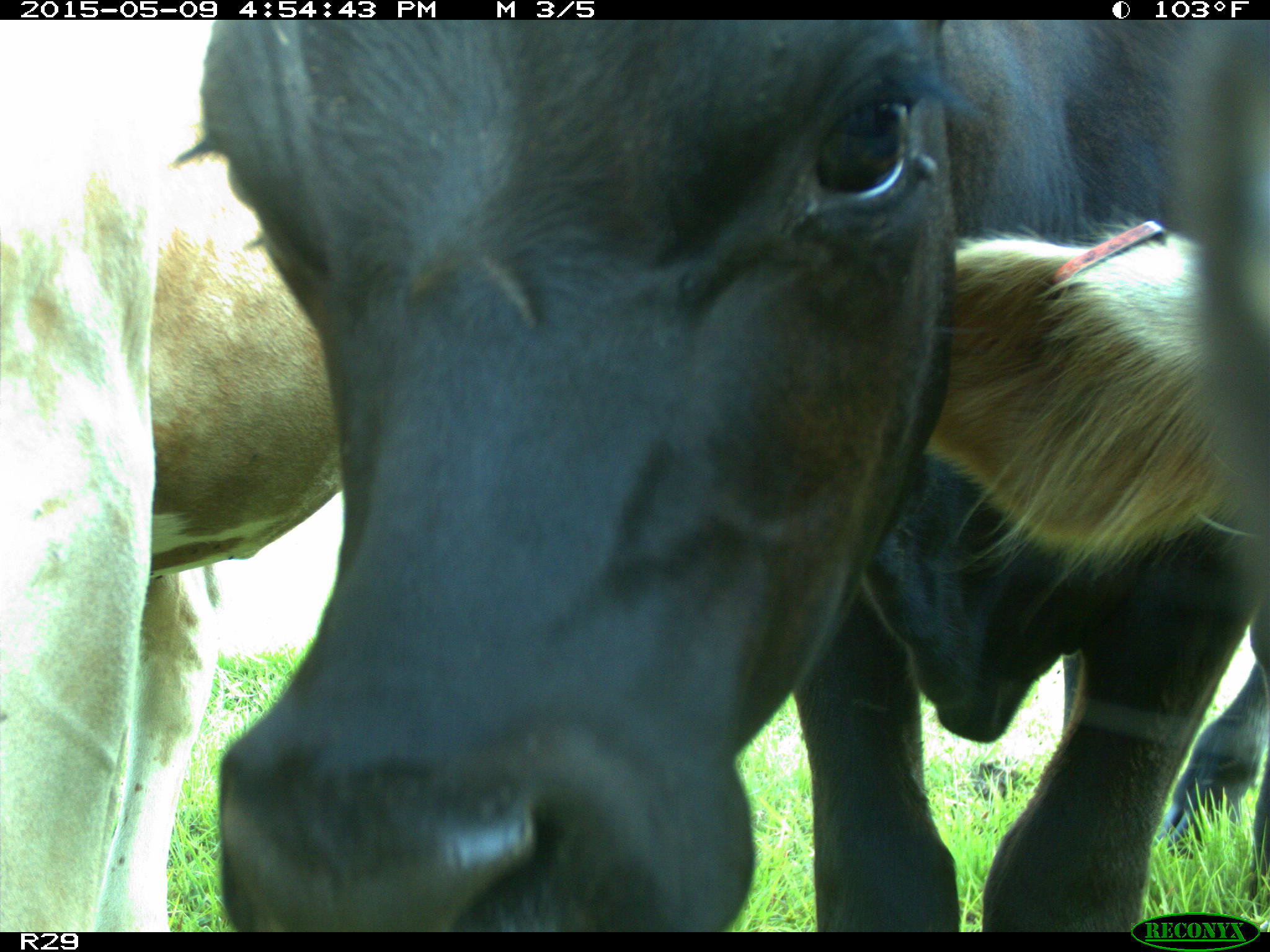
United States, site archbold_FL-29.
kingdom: Animalia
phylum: Chordata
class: Mammalia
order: Artiodactyla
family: Bovidae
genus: Bos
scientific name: Bos taurus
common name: domestic cow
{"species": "Bos taurus (domestic cow)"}